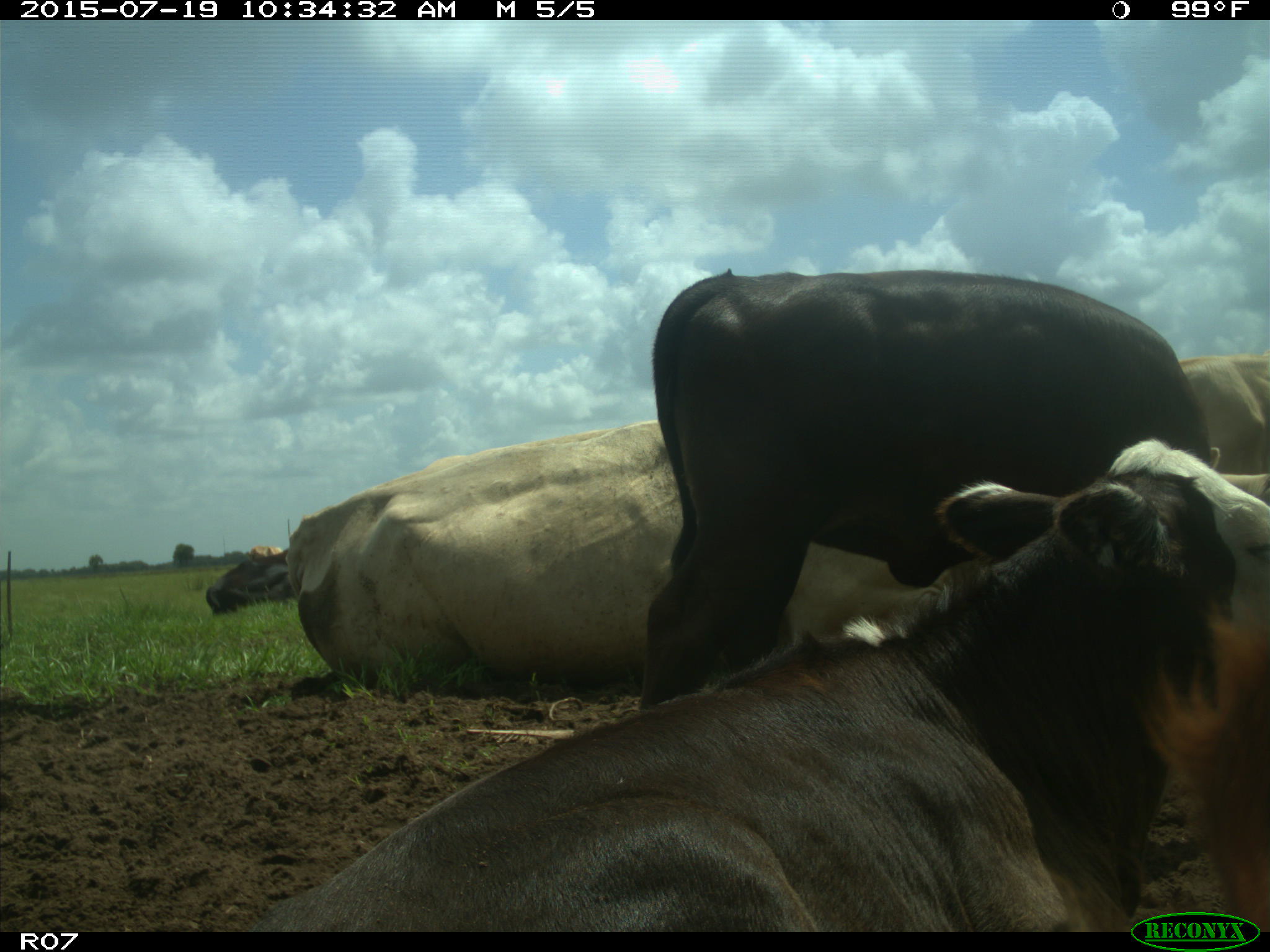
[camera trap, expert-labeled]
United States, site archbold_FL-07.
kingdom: Animalia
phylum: Chordata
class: Mammalia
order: Artiodactyla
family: Bovidae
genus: Bos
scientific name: Bos taurus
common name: domestic cow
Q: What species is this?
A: Bos taurus (domestic cow).